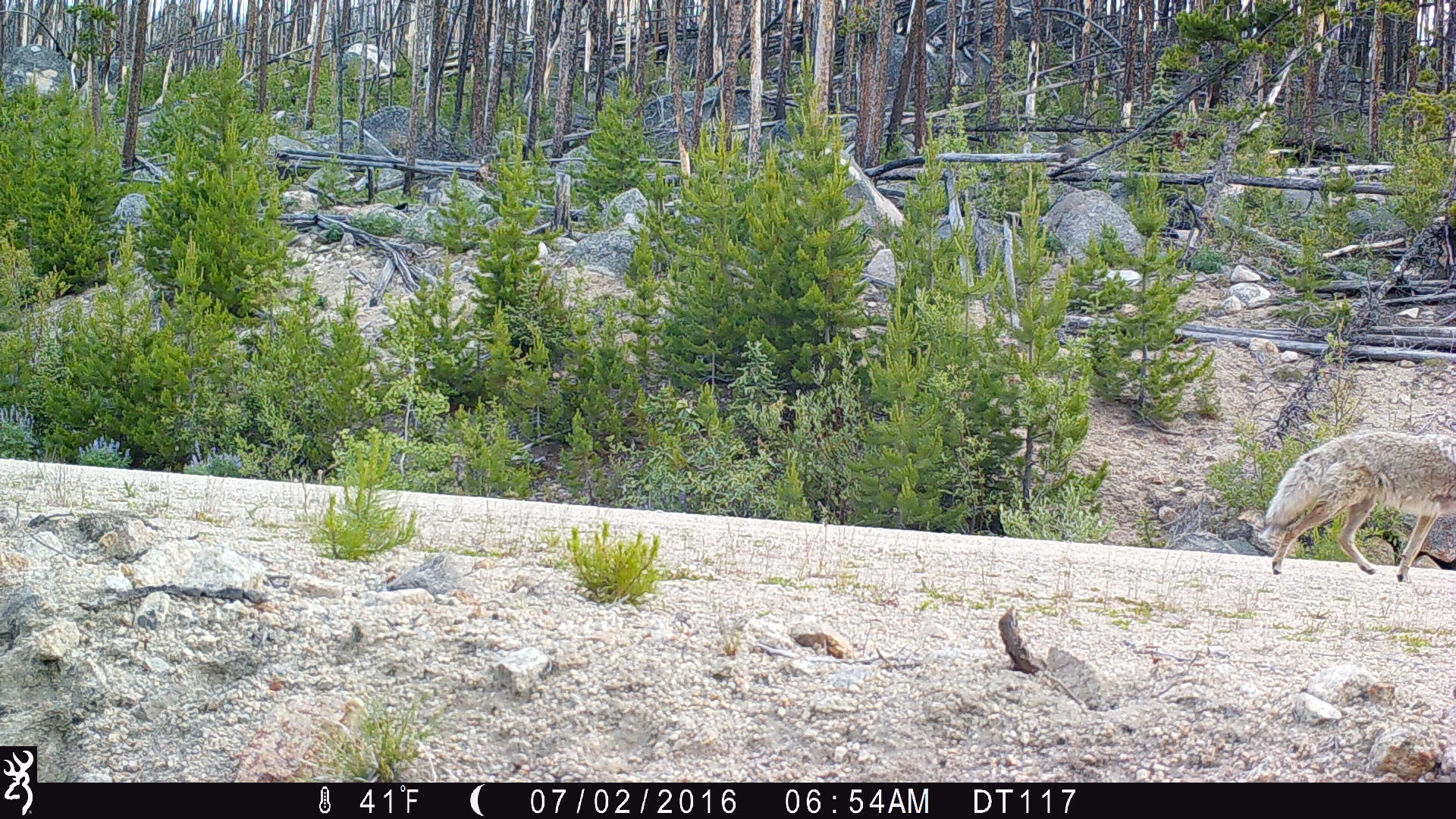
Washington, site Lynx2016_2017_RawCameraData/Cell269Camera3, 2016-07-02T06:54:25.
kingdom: Animalia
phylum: Chordata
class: Mammalia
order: Carnivora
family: Canidae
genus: Canis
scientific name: Canis latrans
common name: coyote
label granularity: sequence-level